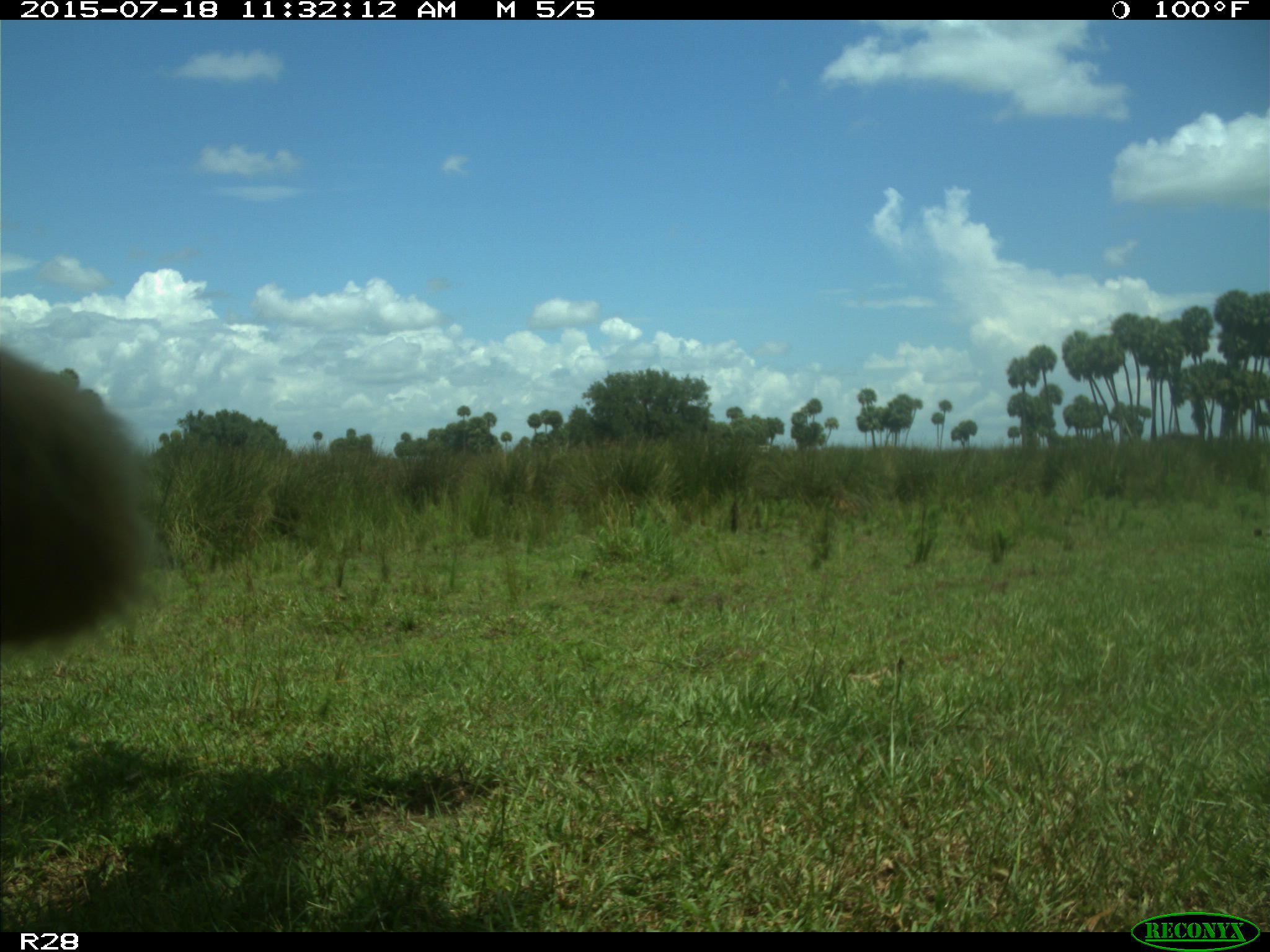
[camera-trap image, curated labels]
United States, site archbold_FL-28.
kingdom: Animalia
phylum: Chordata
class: Mammalia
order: Artiodactyla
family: Bovidae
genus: Bos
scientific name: Bos taurus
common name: domestic cow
Bos taurus (domestic cow).